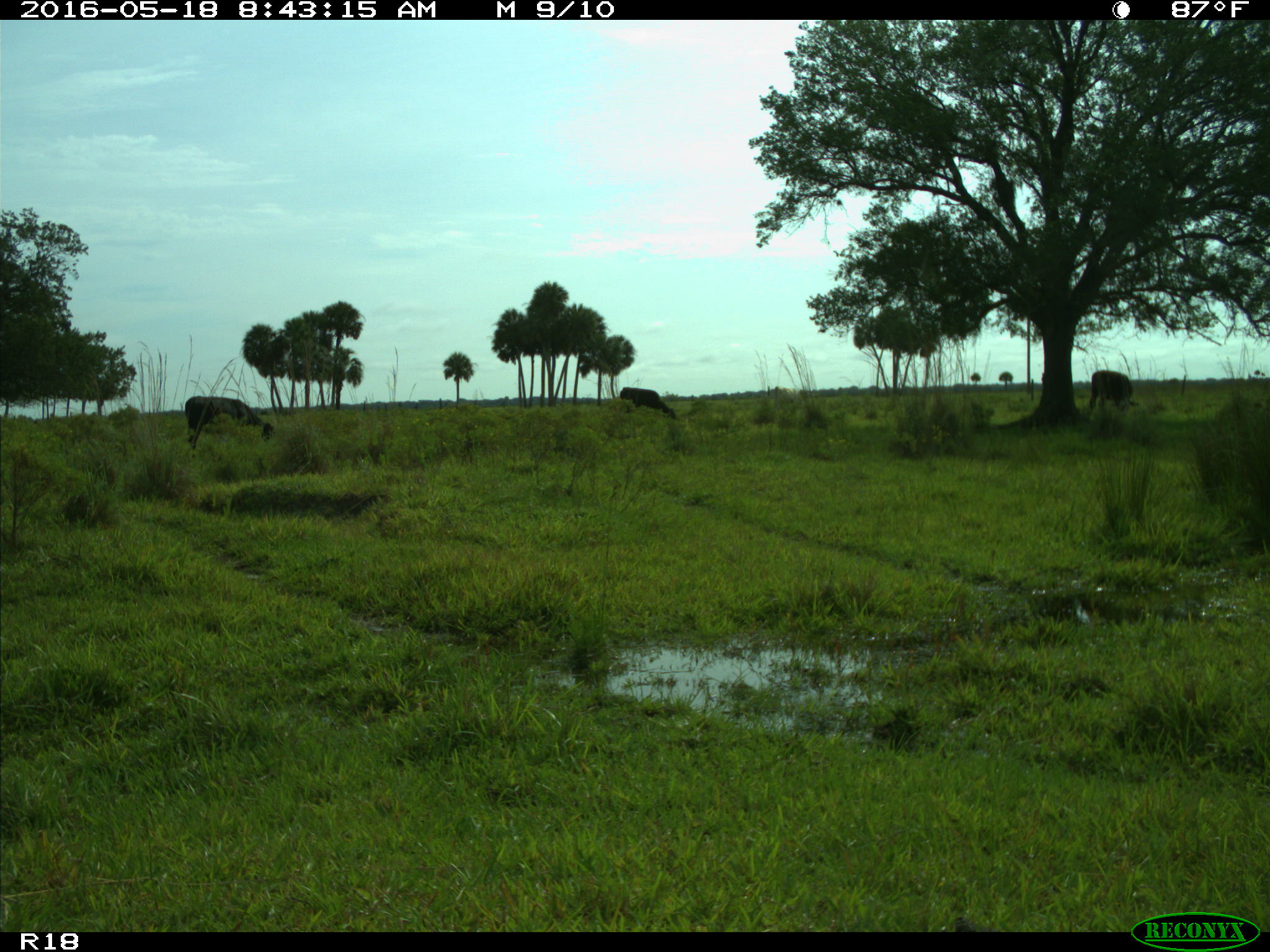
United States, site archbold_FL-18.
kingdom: Animalia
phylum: Chordata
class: Mammalia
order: Artiodactyla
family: Bovidae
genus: Bos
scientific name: Bos taurus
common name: domestic cow